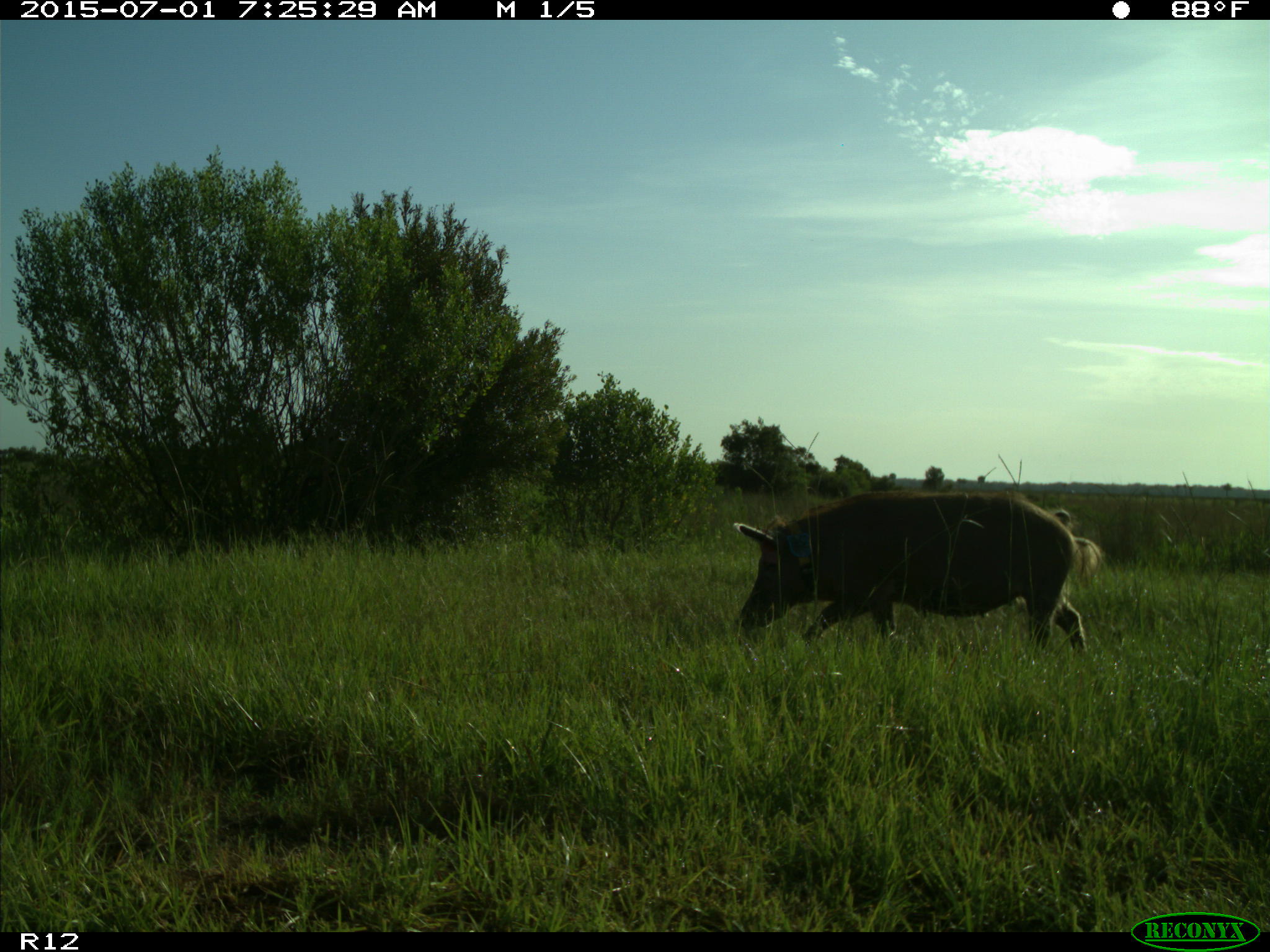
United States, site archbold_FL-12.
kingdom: Animalia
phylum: Chordata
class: Mammalia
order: Artiodactyla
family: Suidae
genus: Sus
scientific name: Sus scrofa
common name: wild boar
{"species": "Sus scrofa (wild boar)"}